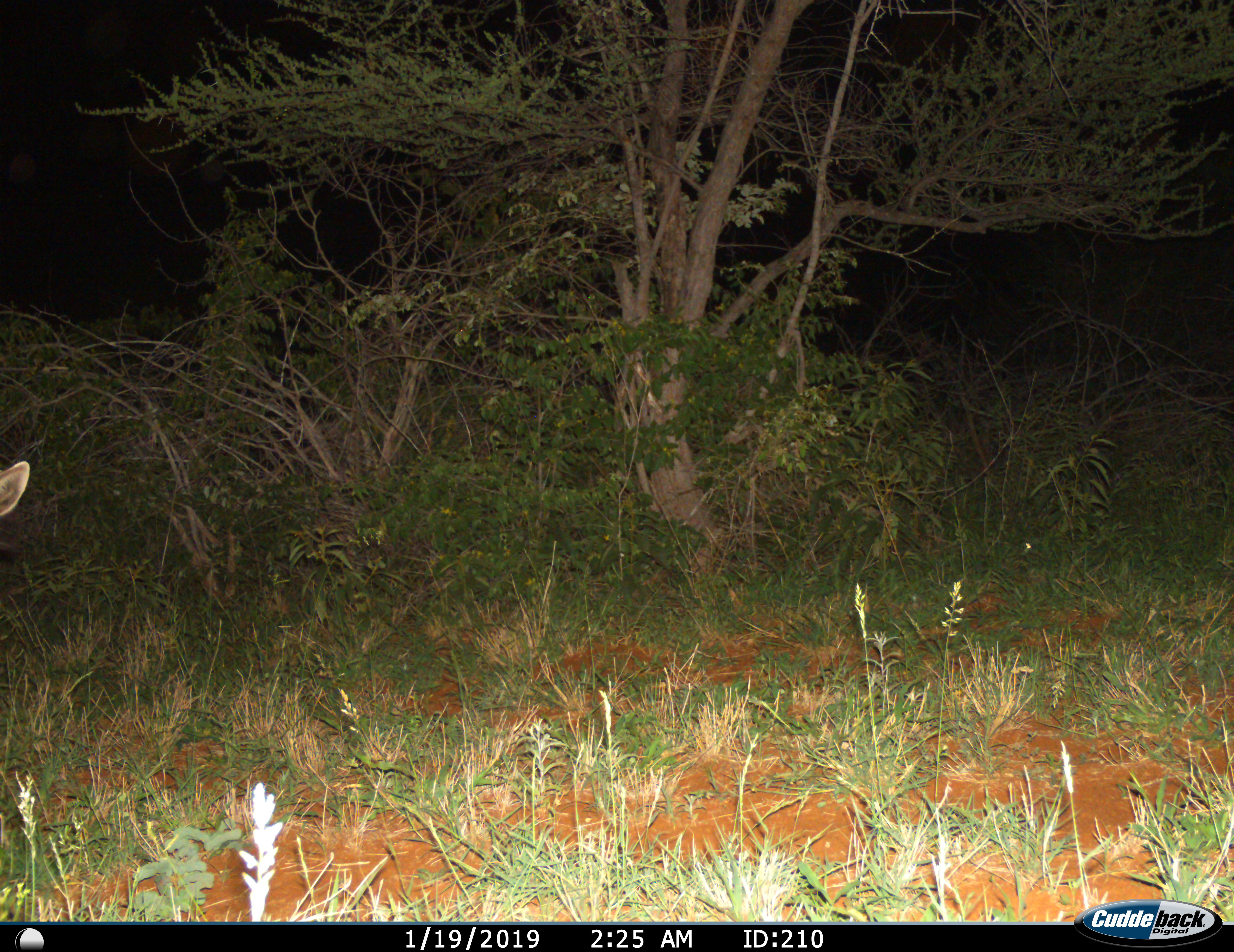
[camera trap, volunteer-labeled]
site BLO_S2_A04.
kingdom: Animalia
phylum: Chordata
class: Mammalia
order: Artiodactyla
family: Bovidae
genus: Aepyceros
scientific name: Aepyceros melampus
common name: impala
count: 1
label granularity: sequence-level